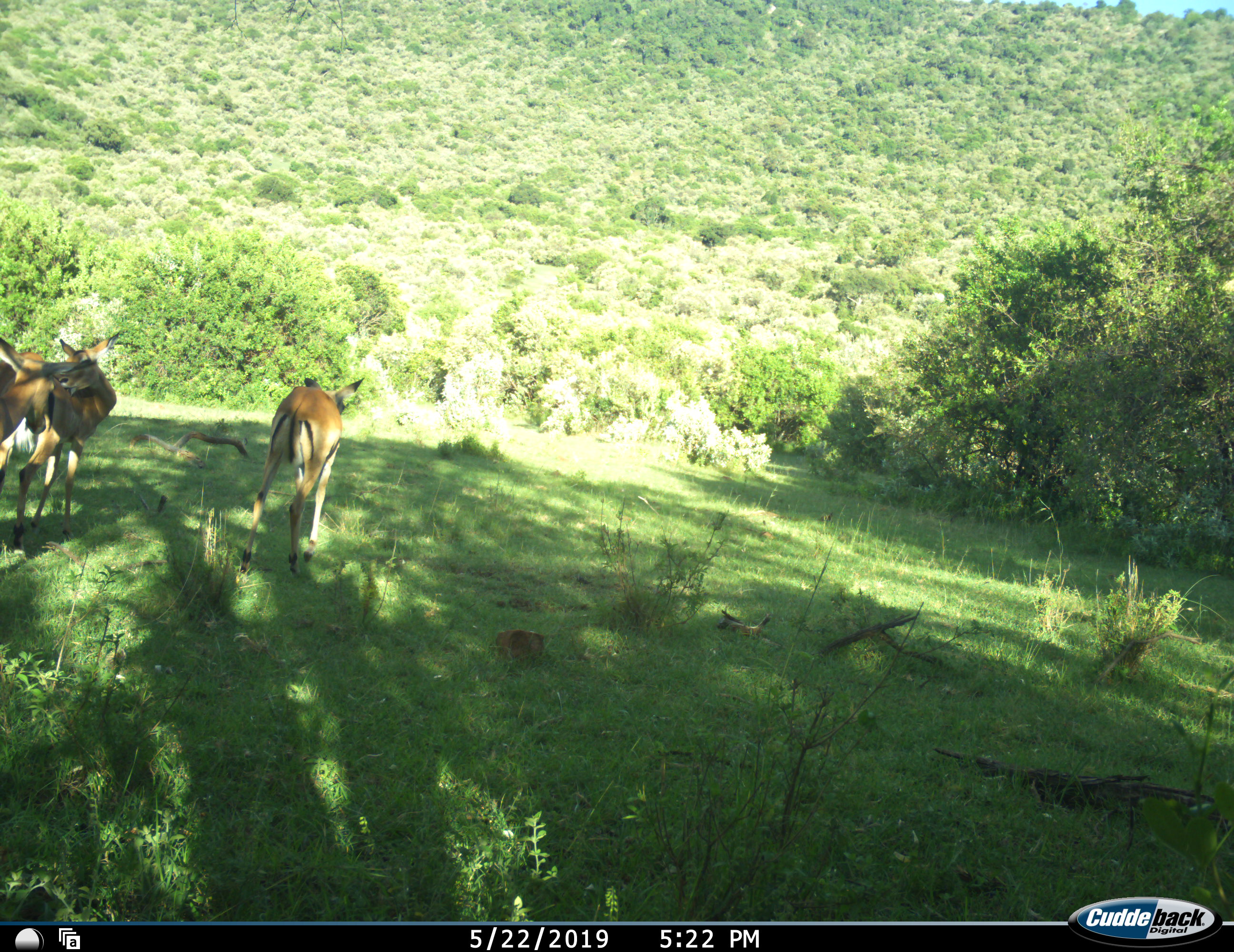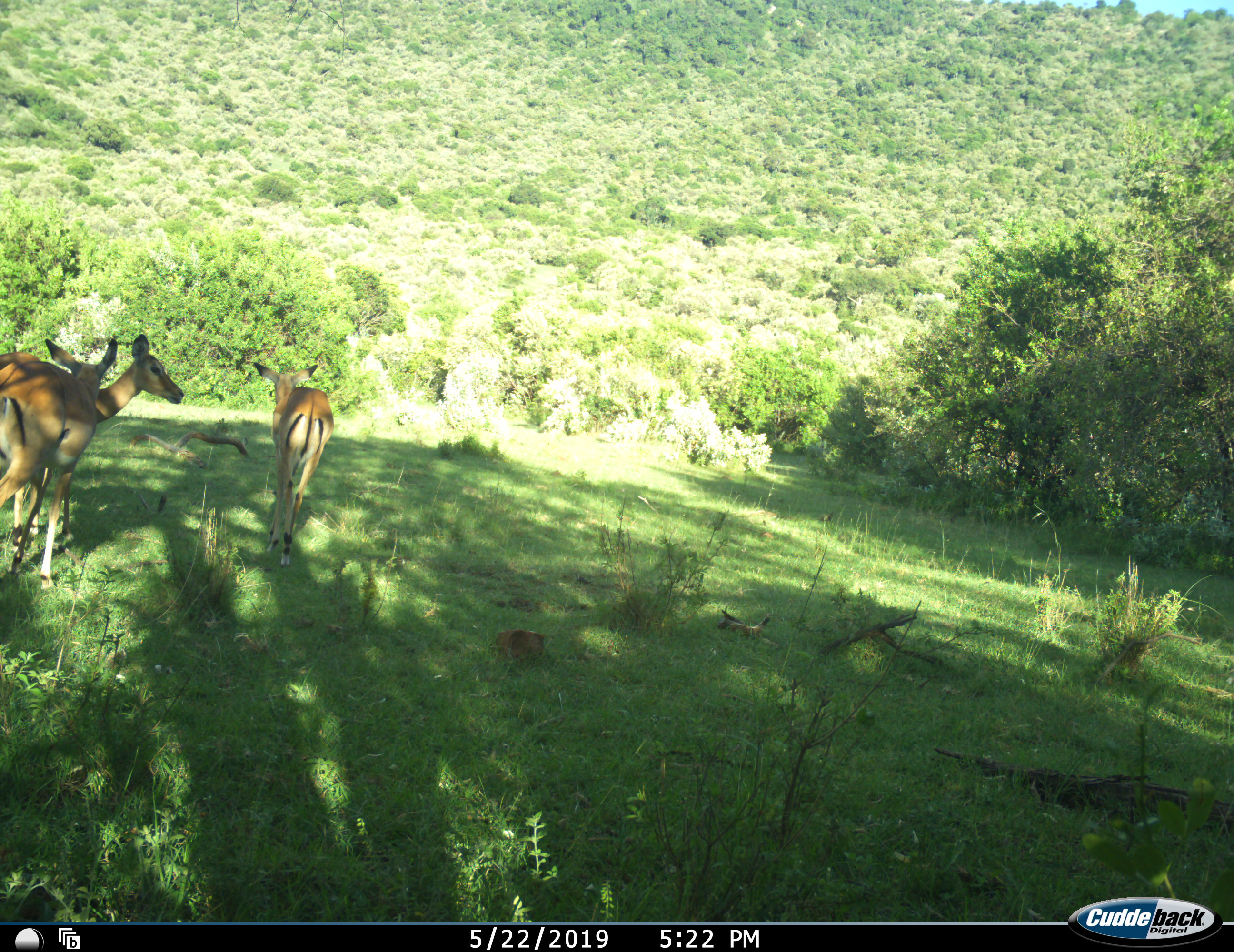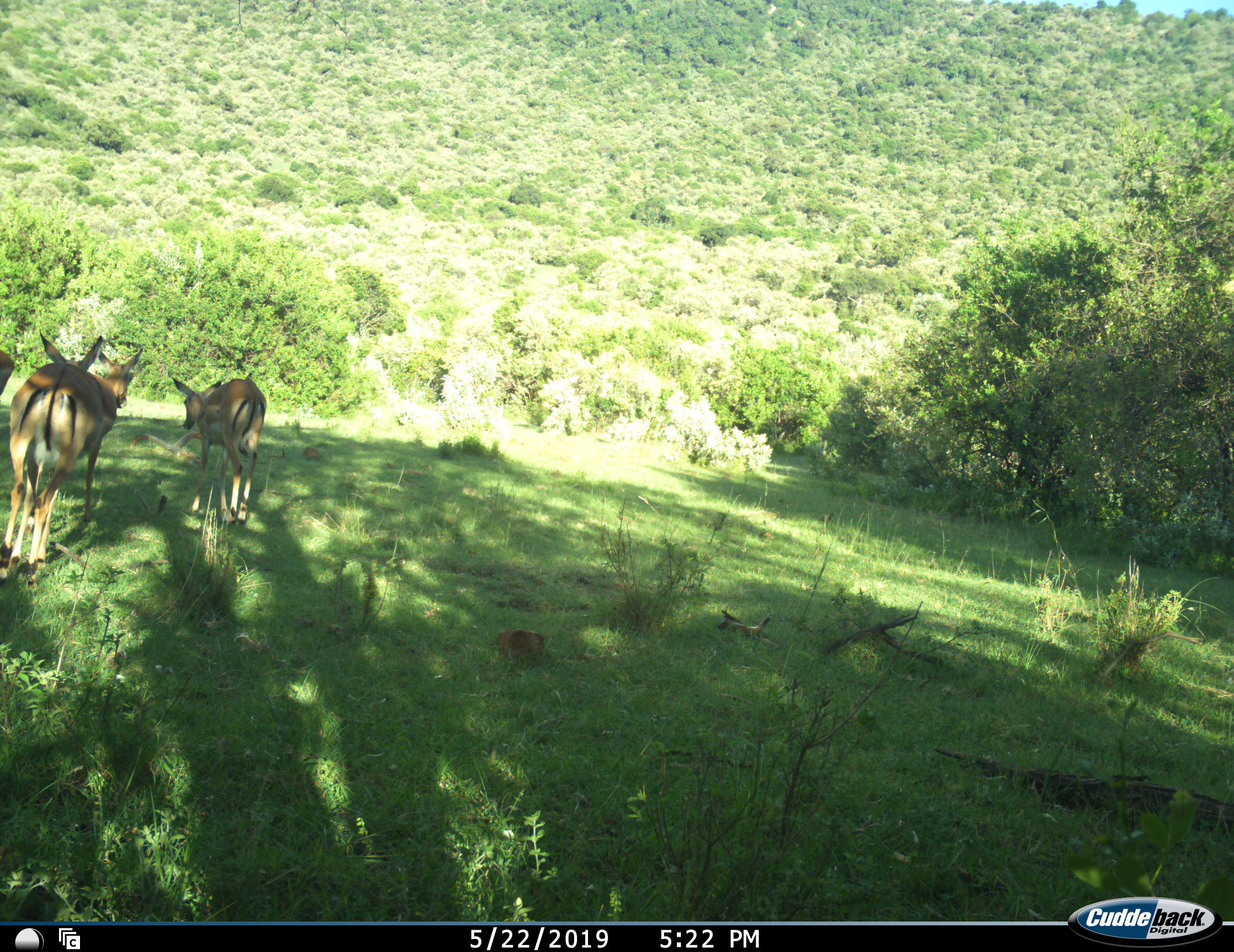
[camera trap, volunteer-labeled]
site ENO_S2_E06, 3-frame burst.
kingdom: Animalia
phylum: Chordata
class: Mammalia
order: Artiodactyla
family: Bovidae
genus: Aepyceros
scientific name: Aepyceros melampus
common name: impala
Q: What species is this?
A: Impala (Aepyceros melampus).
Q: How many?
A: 4.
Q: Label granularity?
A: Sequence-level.